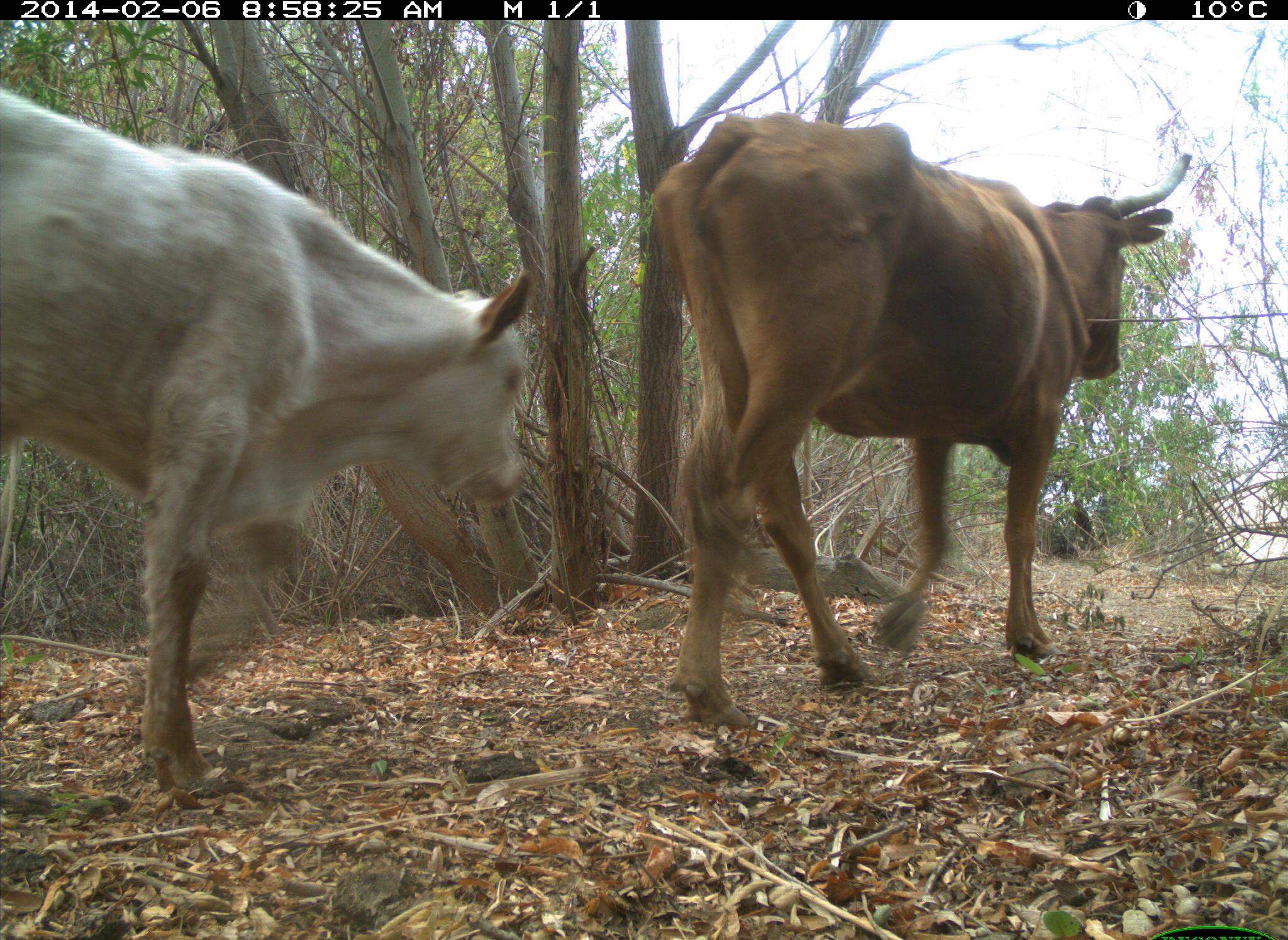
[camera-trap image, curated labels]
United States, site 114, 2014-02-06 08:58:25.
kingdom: Animalia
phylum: Chordata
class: Mammalia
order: Artiodactyla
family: Bovidae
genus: Bos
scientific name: Bos taurus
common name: cow